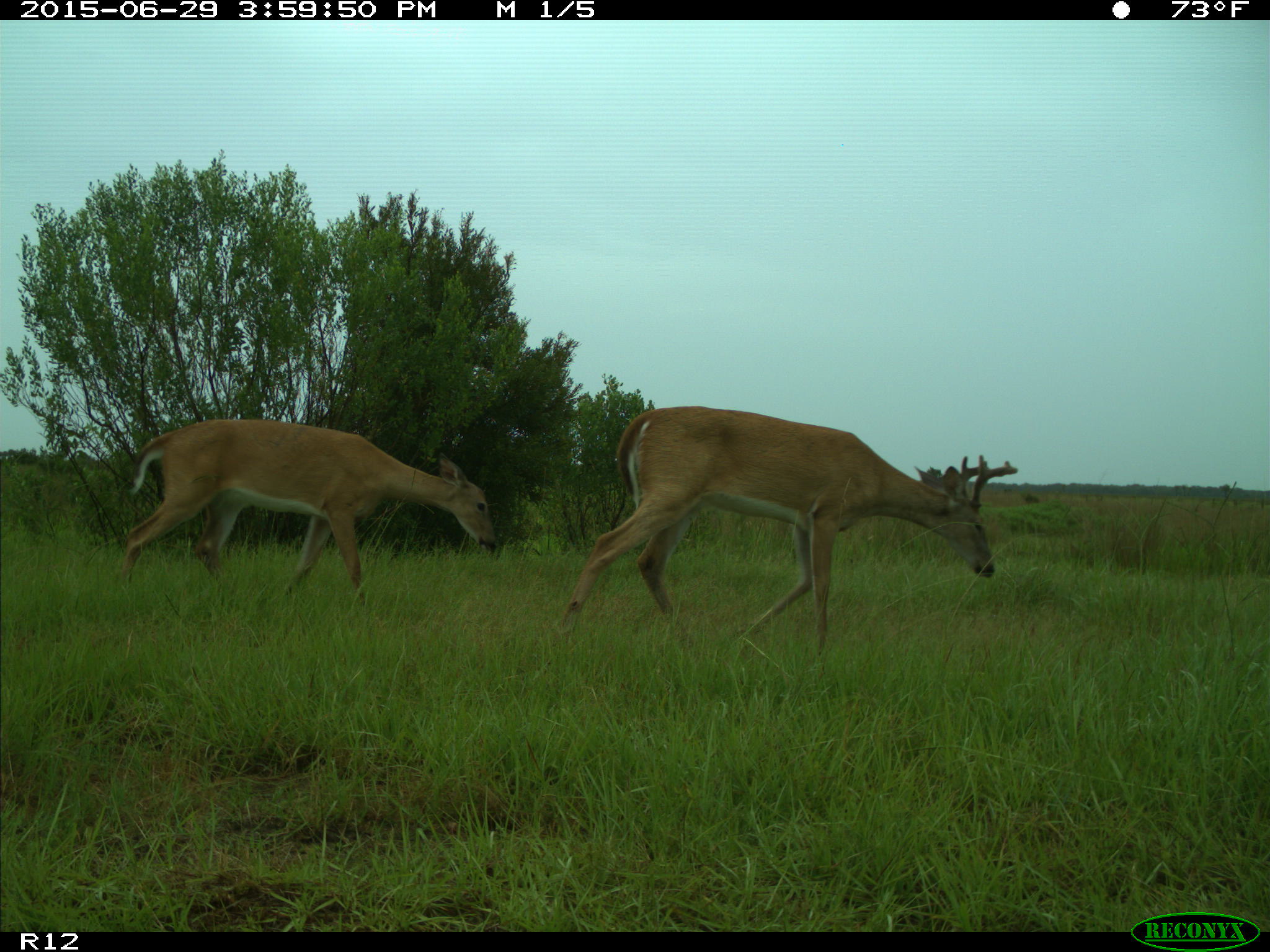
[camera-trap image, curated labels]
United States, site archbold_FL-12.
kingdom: Animalia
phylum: Chordata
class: Mammalia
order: Artiodactyla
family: Cervidae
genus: Odocoileus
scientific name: Odocoileus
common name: deer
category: unidentified deer